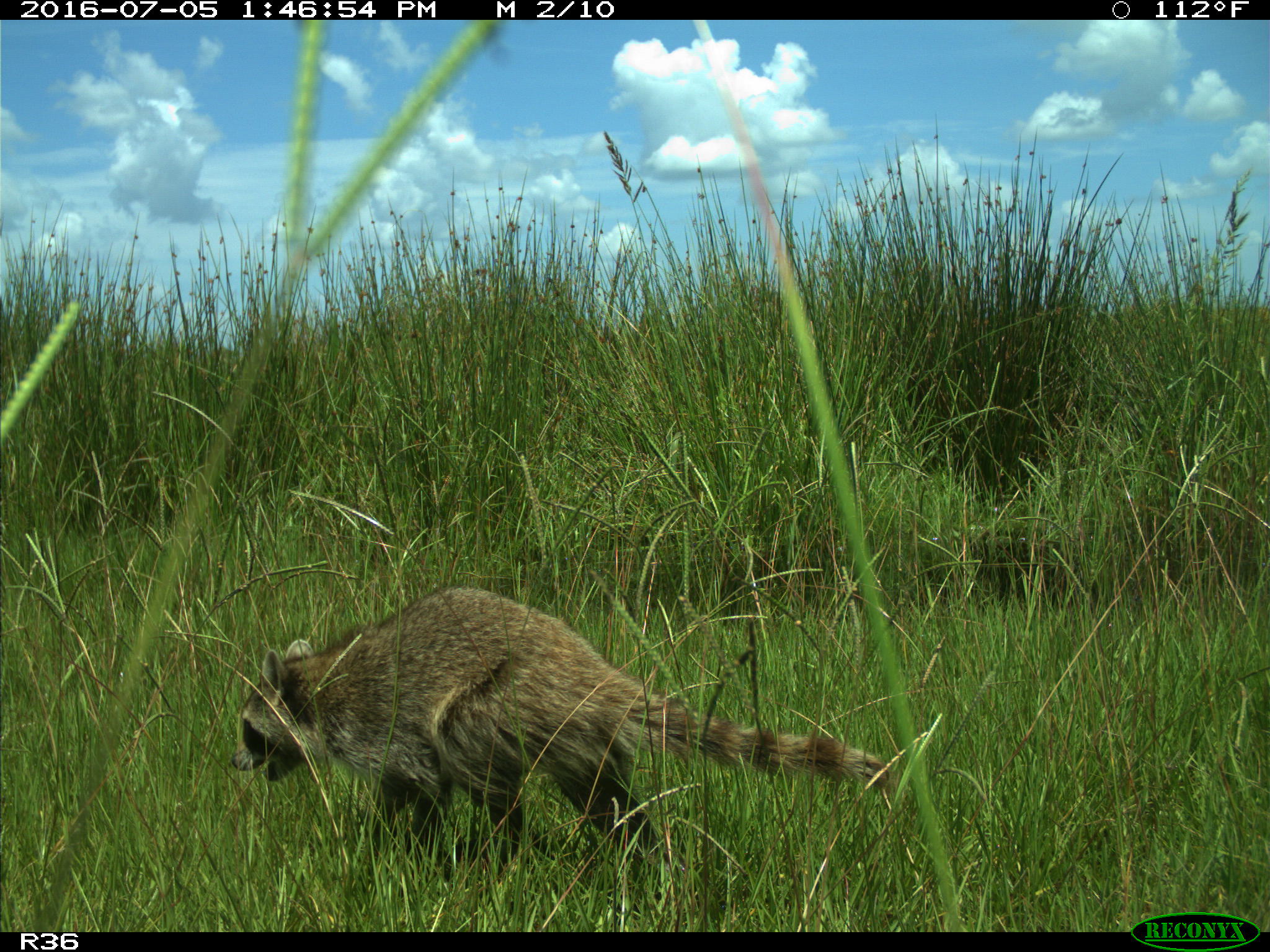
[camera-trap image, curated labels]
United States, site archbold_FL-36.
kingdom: Animalia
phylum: Chordata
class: Mammalia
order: Carnivora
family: Procyonidae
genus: Procyon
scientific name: Procyon lotor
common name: common raccoon